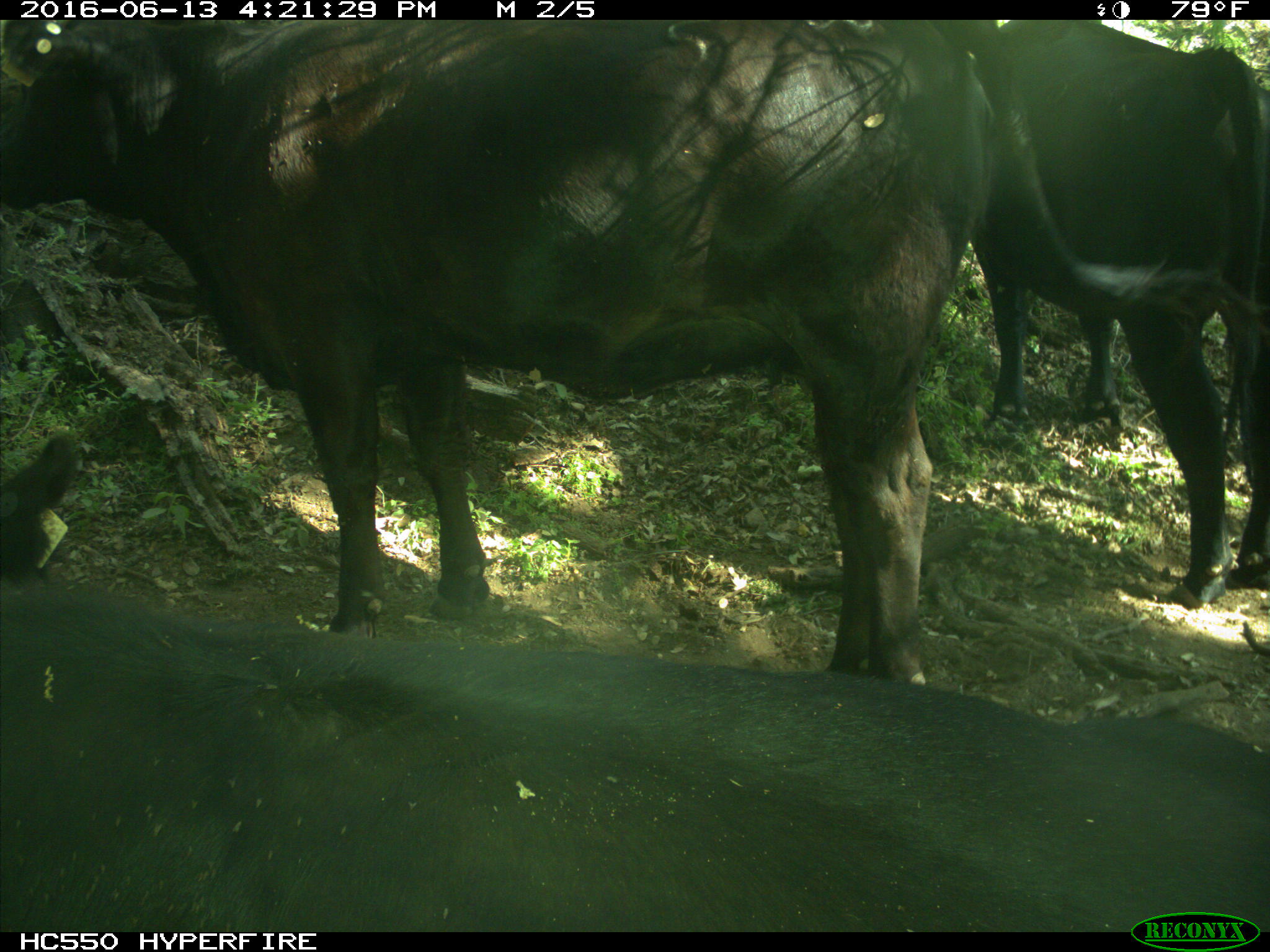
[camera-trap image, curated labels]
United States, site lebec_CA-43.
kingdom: Animalia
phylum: Chordata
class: Mammalia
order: Artiodactyla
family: Bovidae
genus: Bos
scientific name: Bos taurus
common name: domestic cow